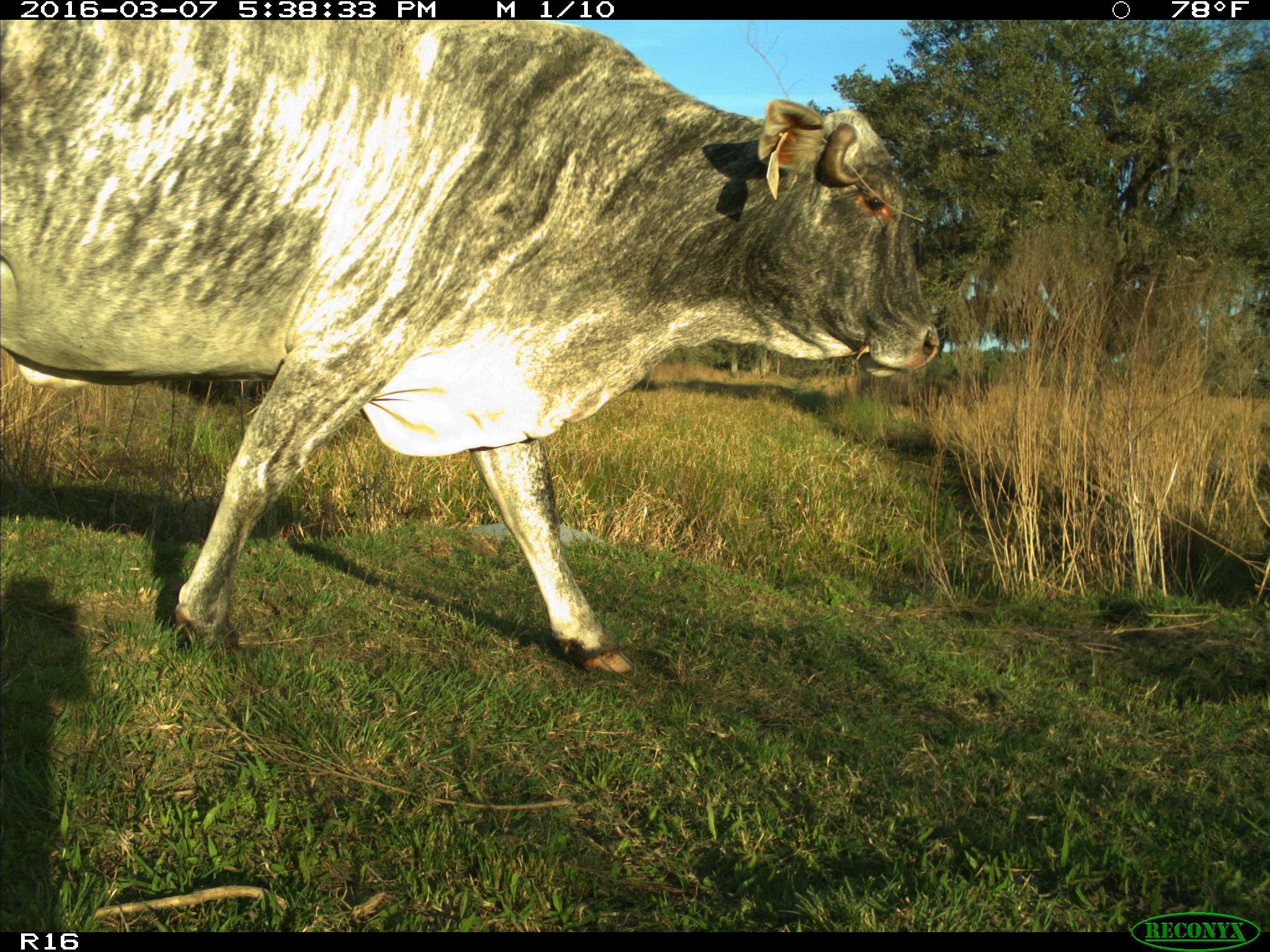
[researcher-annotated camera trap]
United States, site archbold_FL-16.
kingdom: Animalia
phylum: Chordata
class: Mammalia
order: Artiodactyla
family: Bovidae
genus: Bos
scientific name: Bos taurus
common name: domestic cow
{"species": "Bos taurus (domestic cow)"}